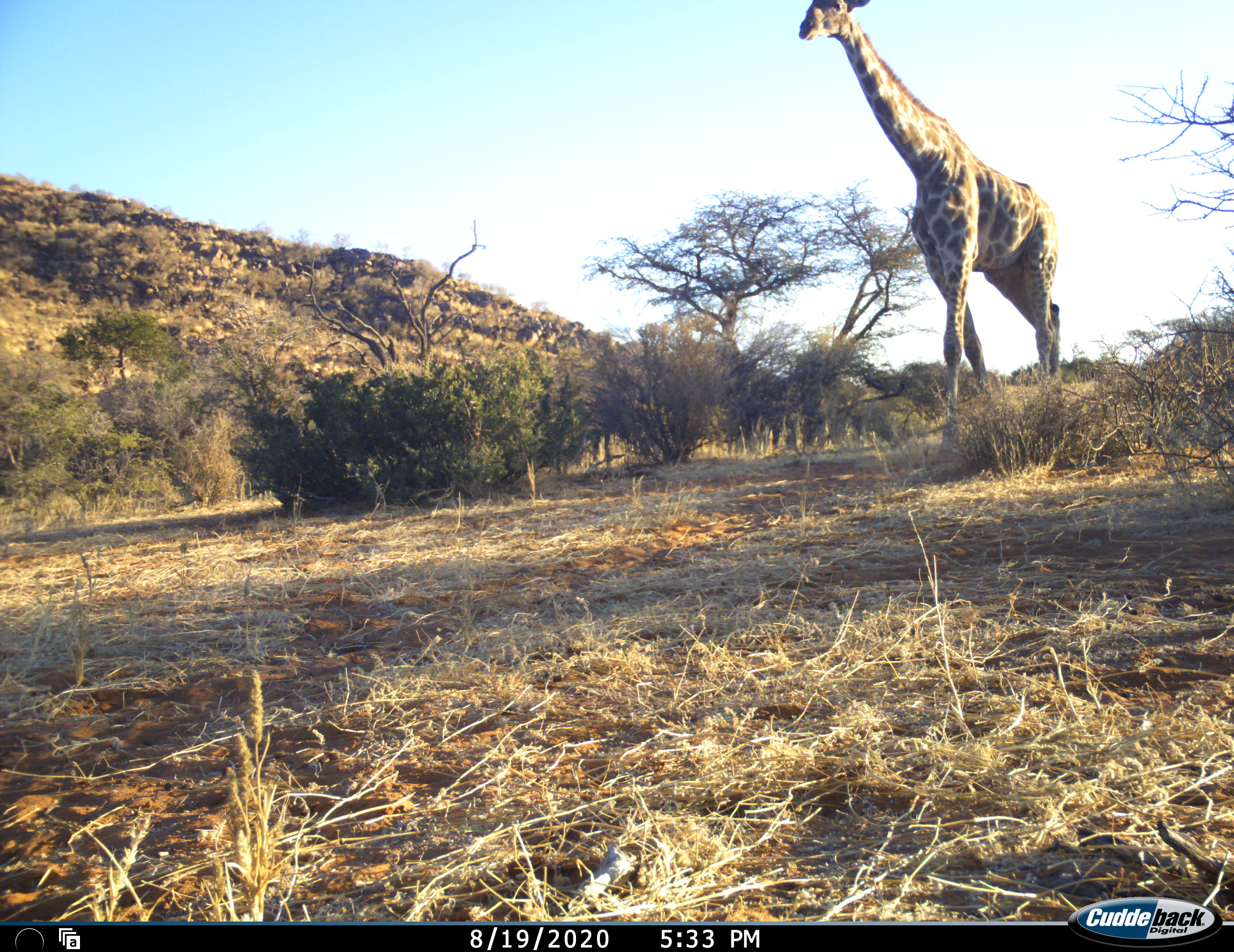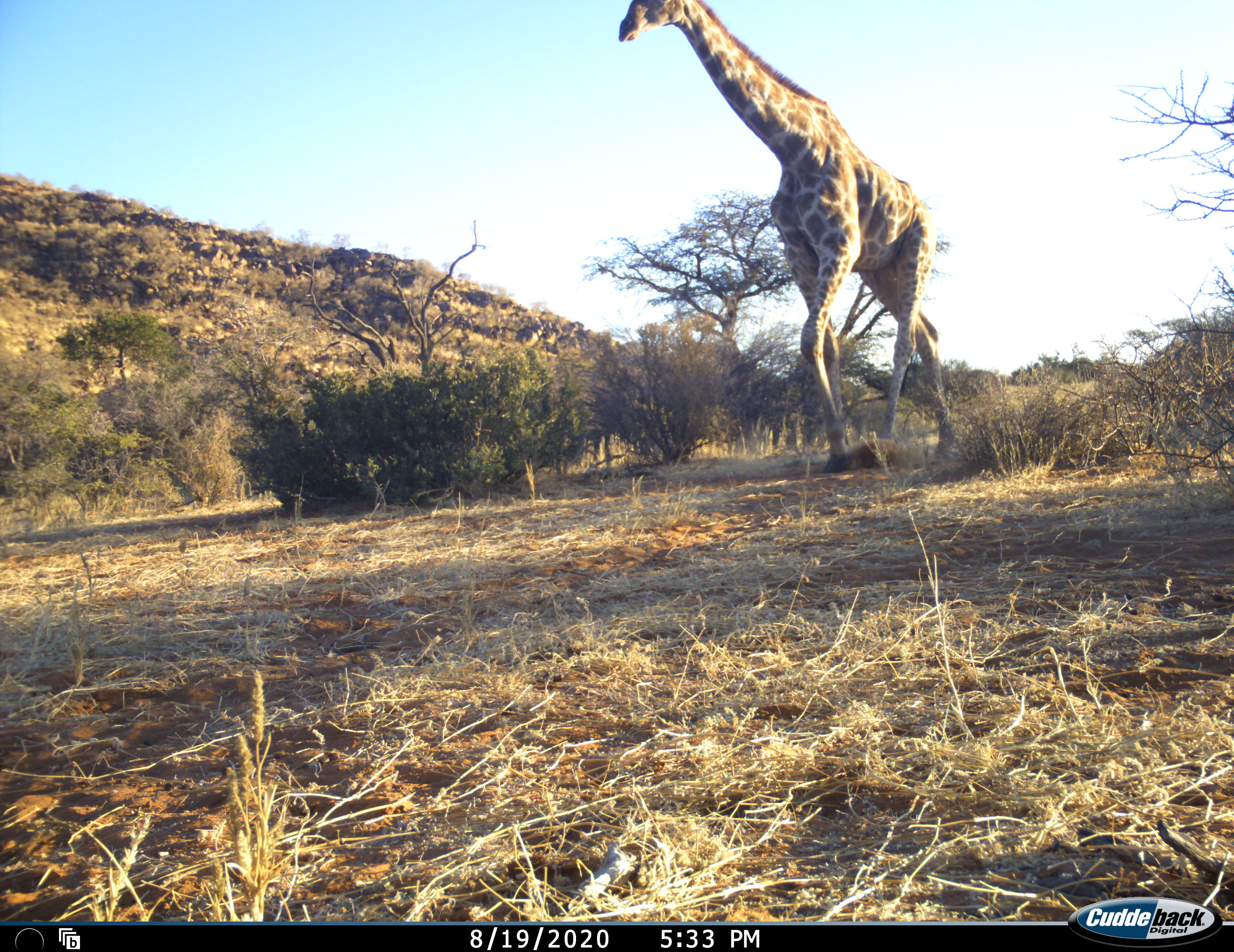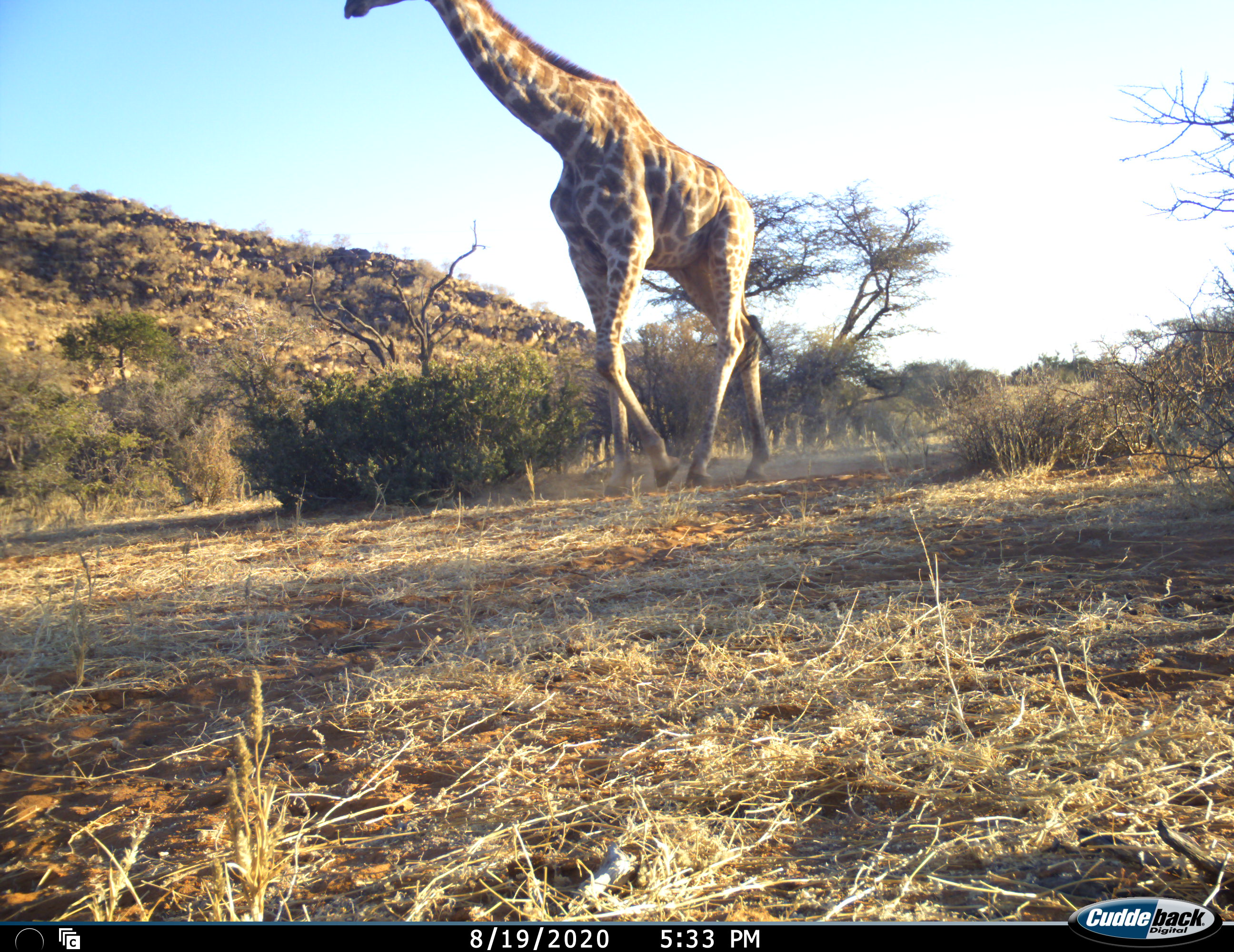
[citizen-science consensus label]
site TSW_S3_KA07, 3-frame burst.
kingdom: Animalia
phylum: Chordata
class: Mammalia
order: Artiodactyla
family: Giraffidae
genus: Giraffa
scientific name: Giraffa camelopardalis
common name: giraffe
Giraffe (Giraffa camelopardalis), count 1. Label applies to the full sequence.